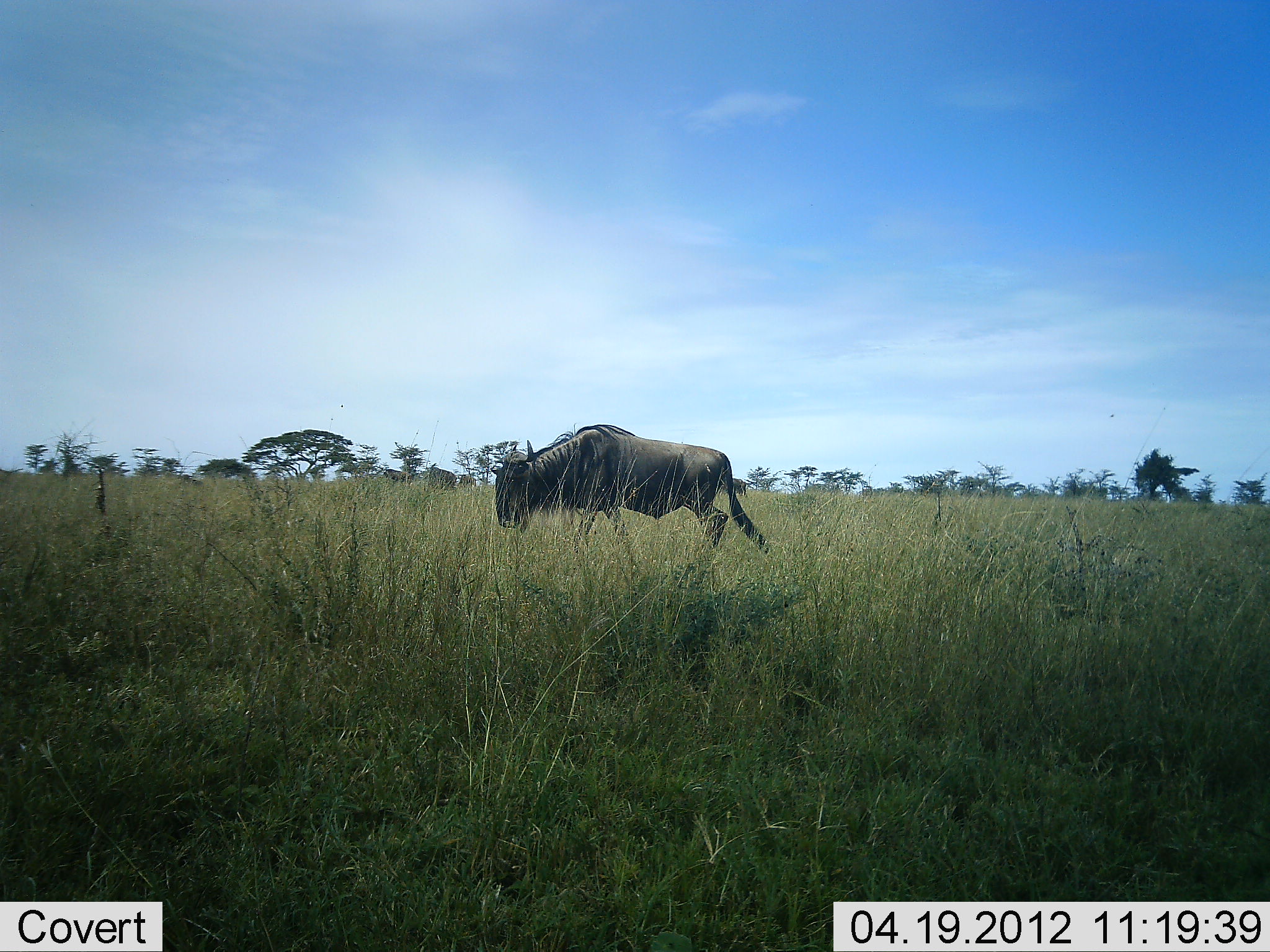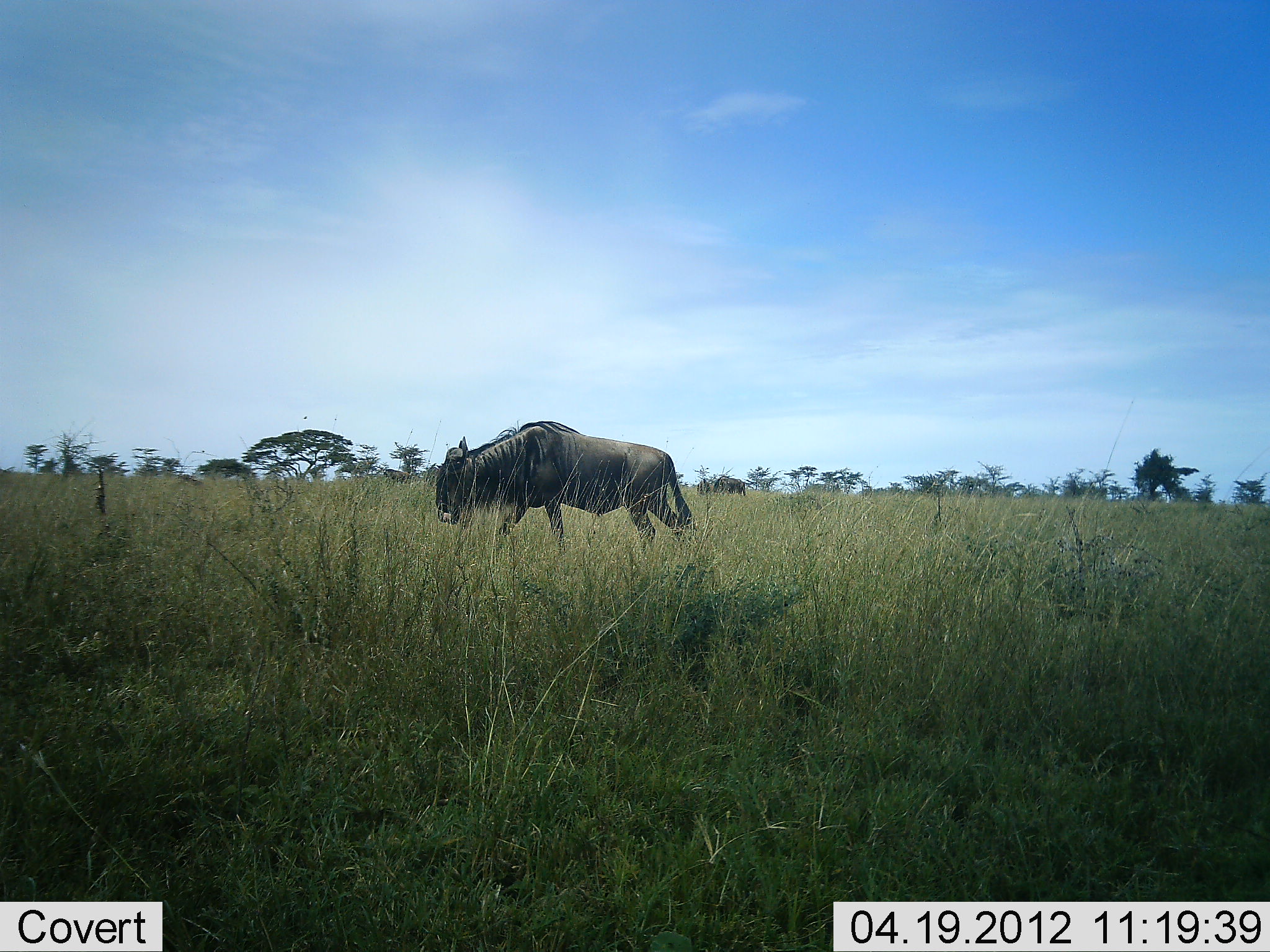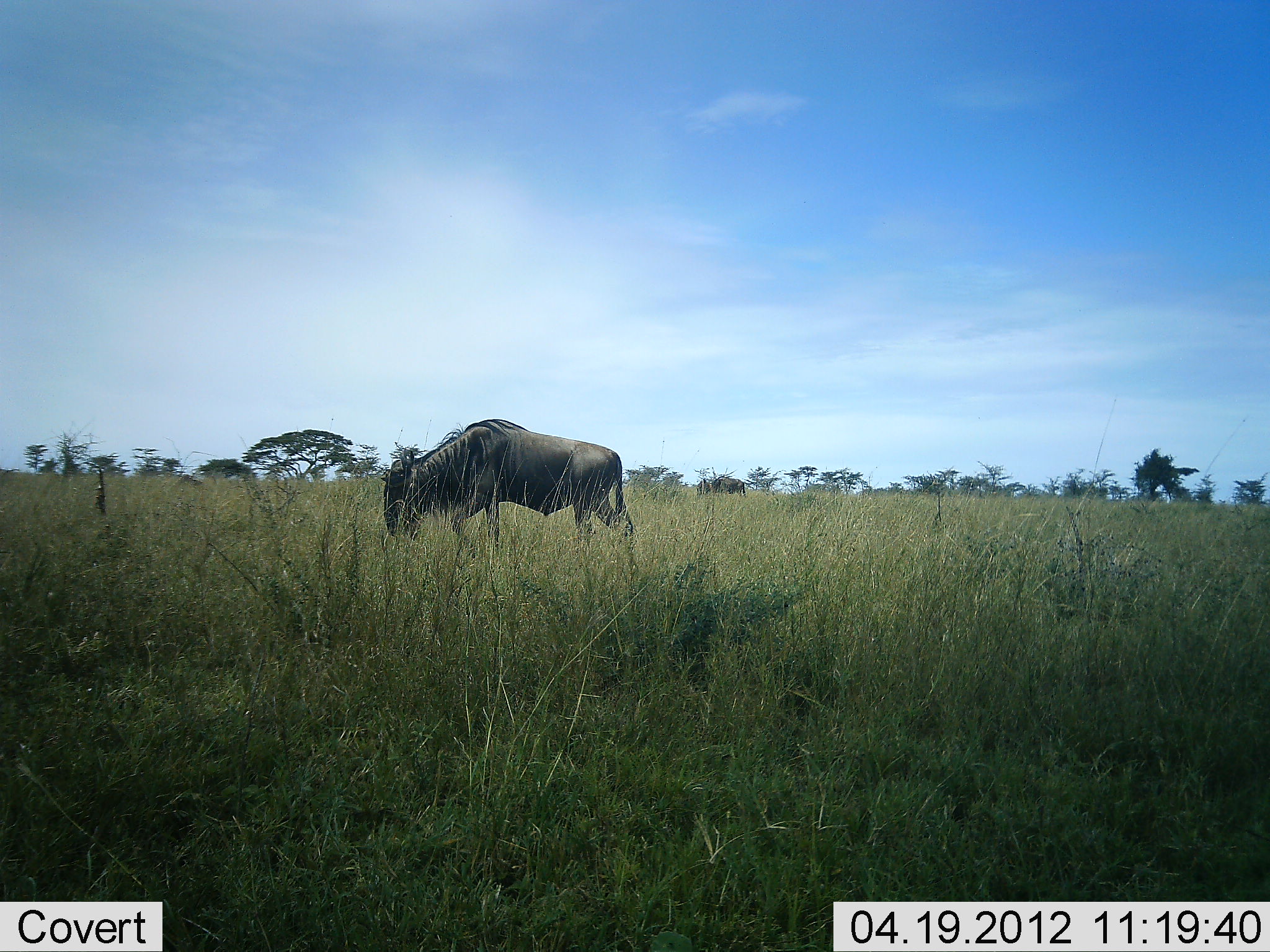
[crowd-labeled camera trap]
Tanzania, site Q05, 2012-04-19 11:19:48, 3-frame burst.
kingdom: Animalia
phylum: Chordata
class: Mammalia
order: Artiodactyla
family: Bovidae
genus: Connochaetes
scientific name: Connochaetes taurinus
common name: blue wildebeest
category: wildebeest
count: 1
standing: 18%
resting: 0%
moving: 100%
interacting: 0%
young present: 0%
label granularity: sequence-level